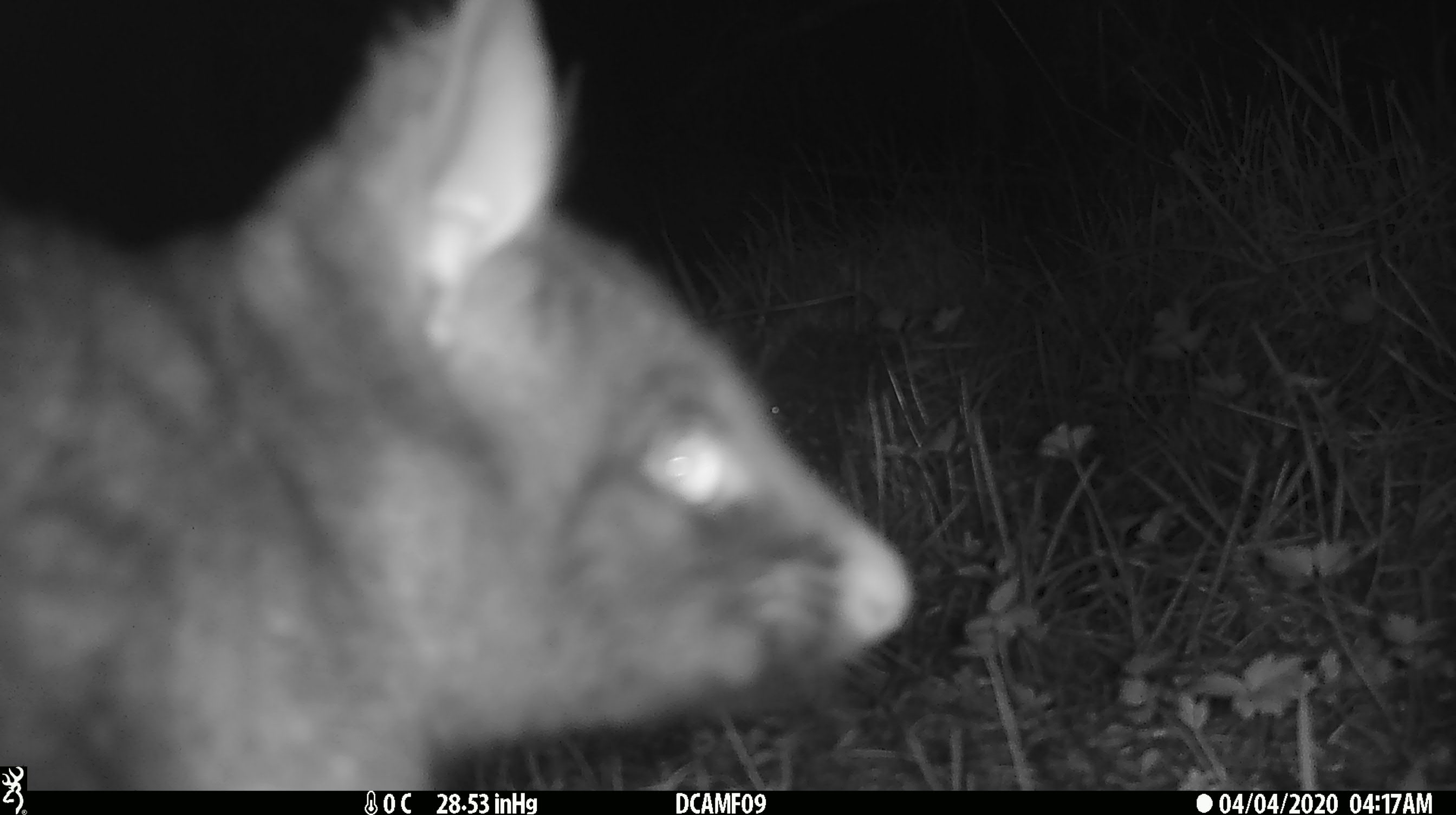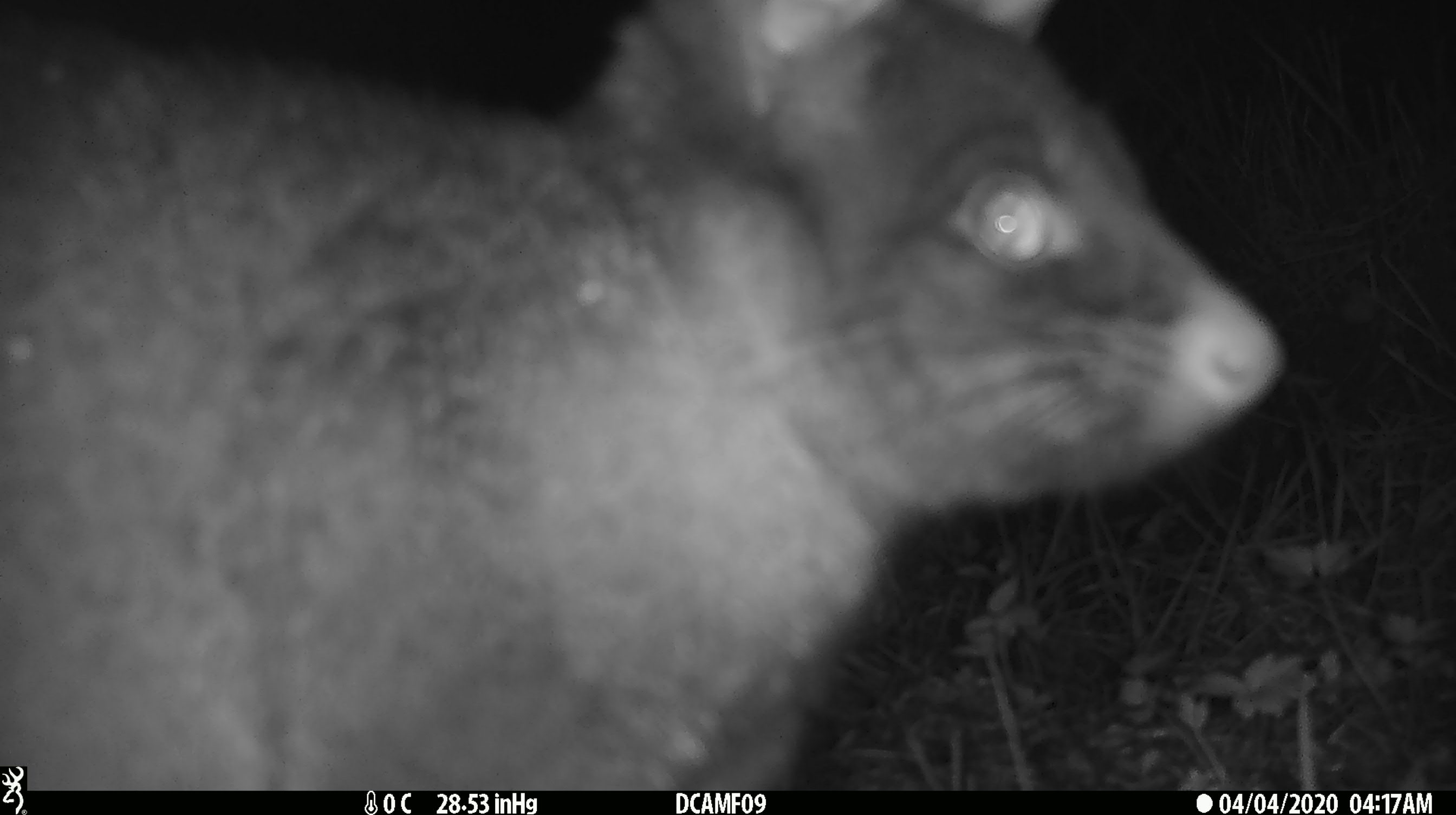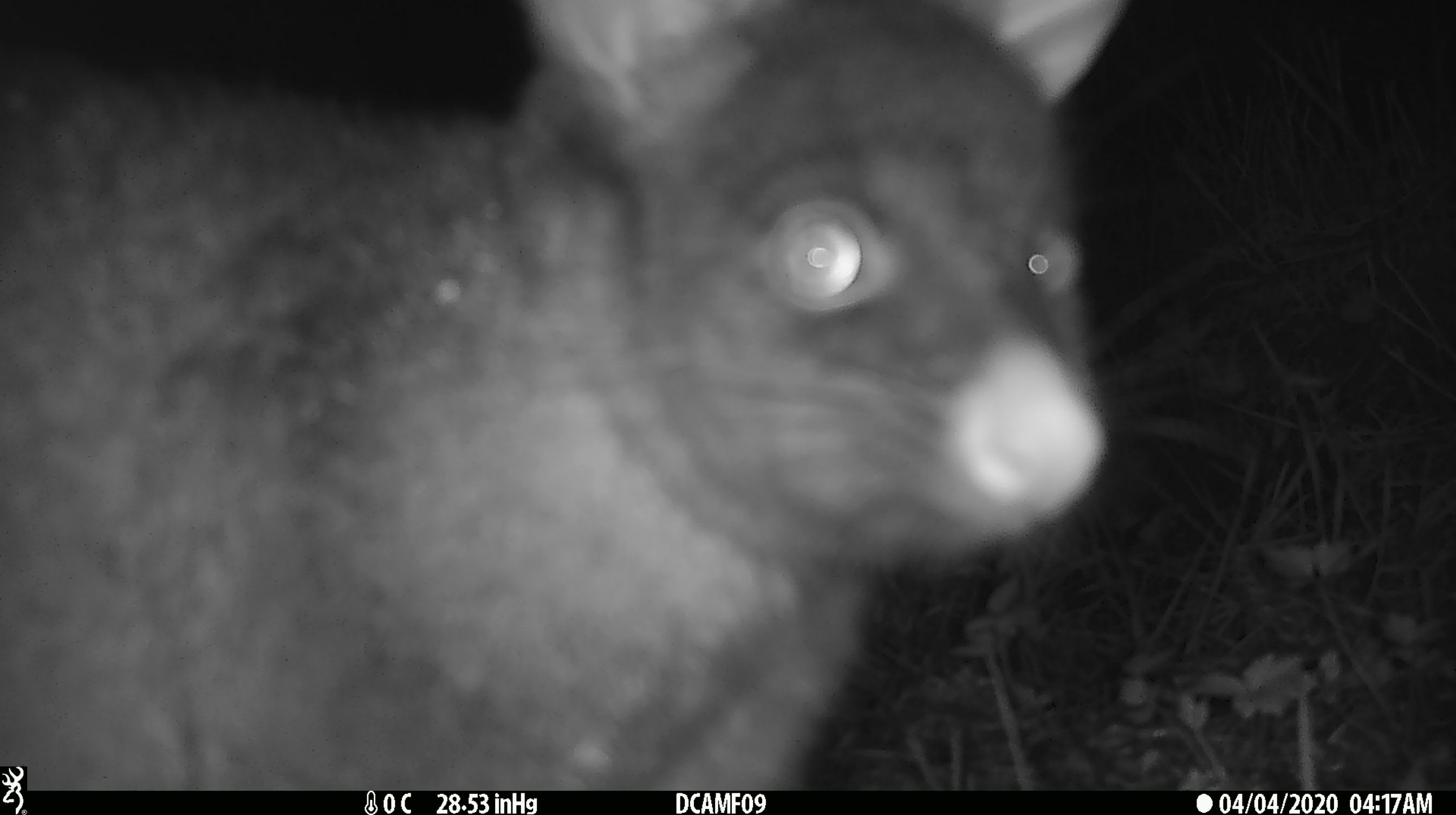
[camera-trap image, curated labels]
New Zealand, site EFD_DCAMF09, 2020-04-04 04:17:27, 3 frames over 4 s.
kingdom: Animalia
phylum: Chordata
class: Mammalia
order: Diprotodontia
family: Phalangeridae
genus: Trichosurus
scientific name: Trichosurus vulpecula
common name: common brushtail possum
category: possum